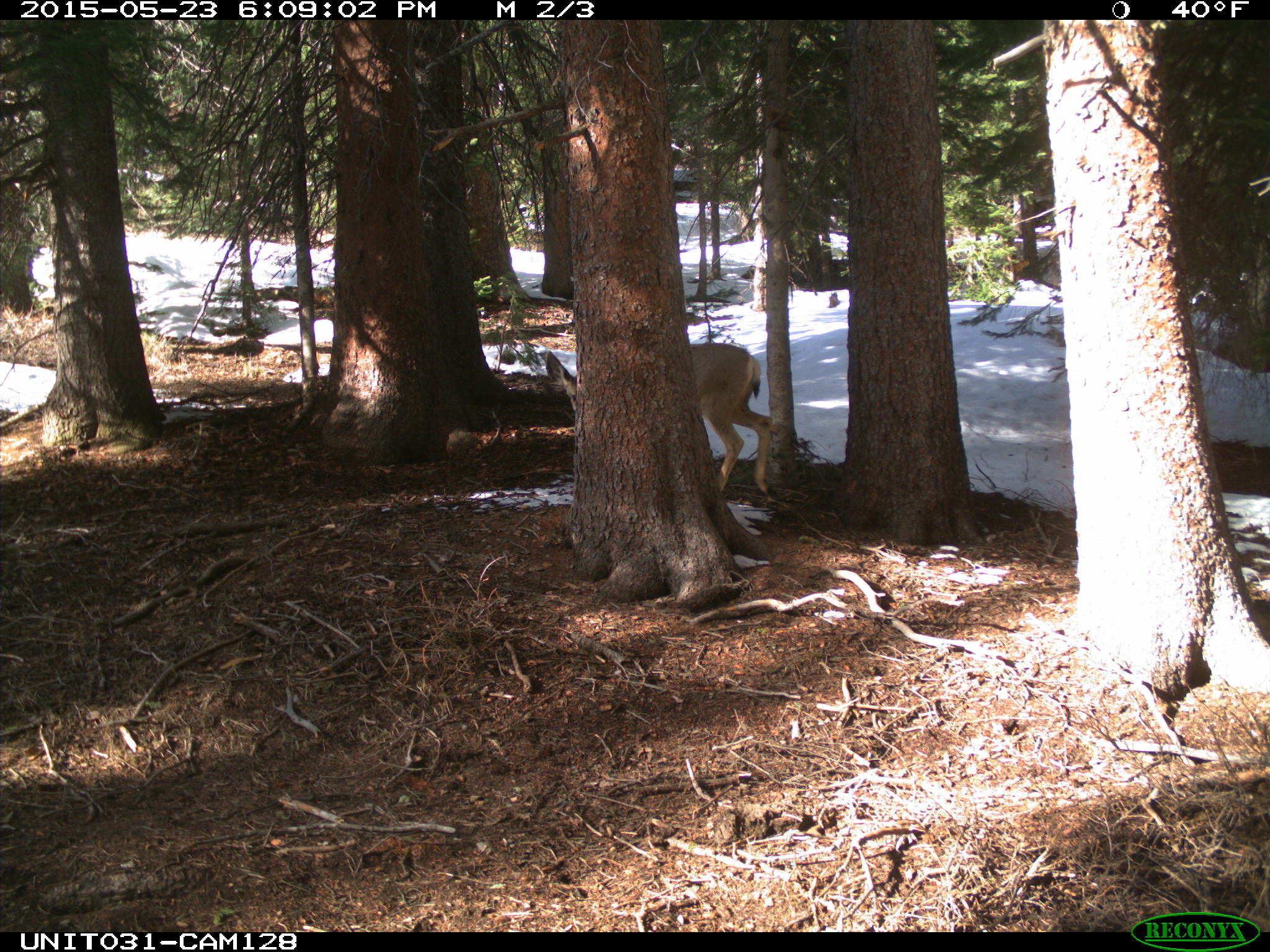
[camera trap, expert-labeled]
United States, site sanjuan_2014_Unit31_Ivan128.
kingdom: Animalia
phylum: Chordata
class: Mammalia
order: Artiodactyla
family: Cervidae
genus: Odocoileus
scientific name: Odocoileus hemionus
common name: mule deer